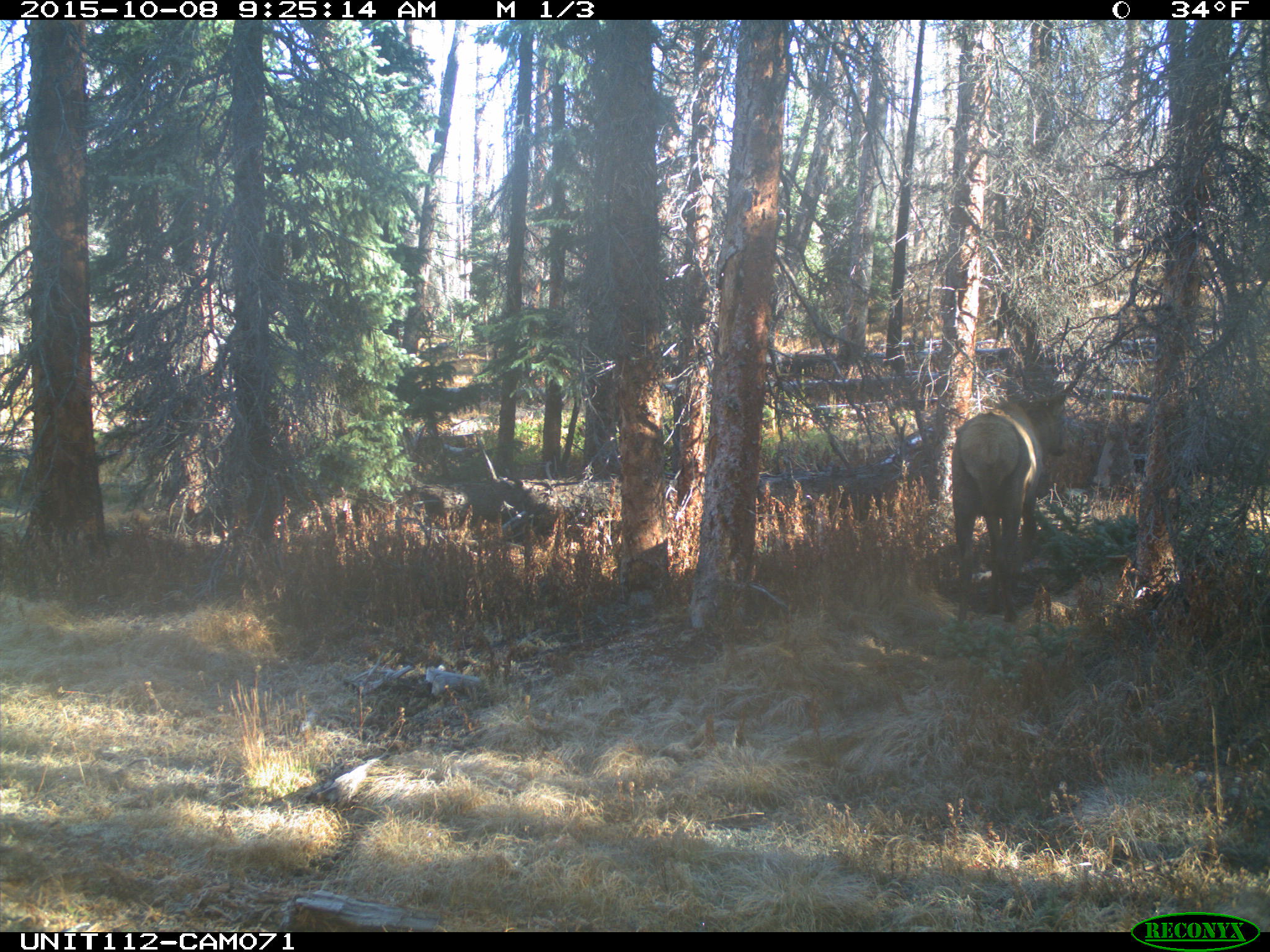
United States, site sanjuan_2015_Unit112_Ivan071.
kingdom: Animalia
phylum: Chordata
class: Mammalia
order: Artiodactyla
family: Cervidae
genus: Cervus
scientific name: Cervus elaphus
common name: red deer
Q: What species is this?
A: Cervus elaphus (red deer).